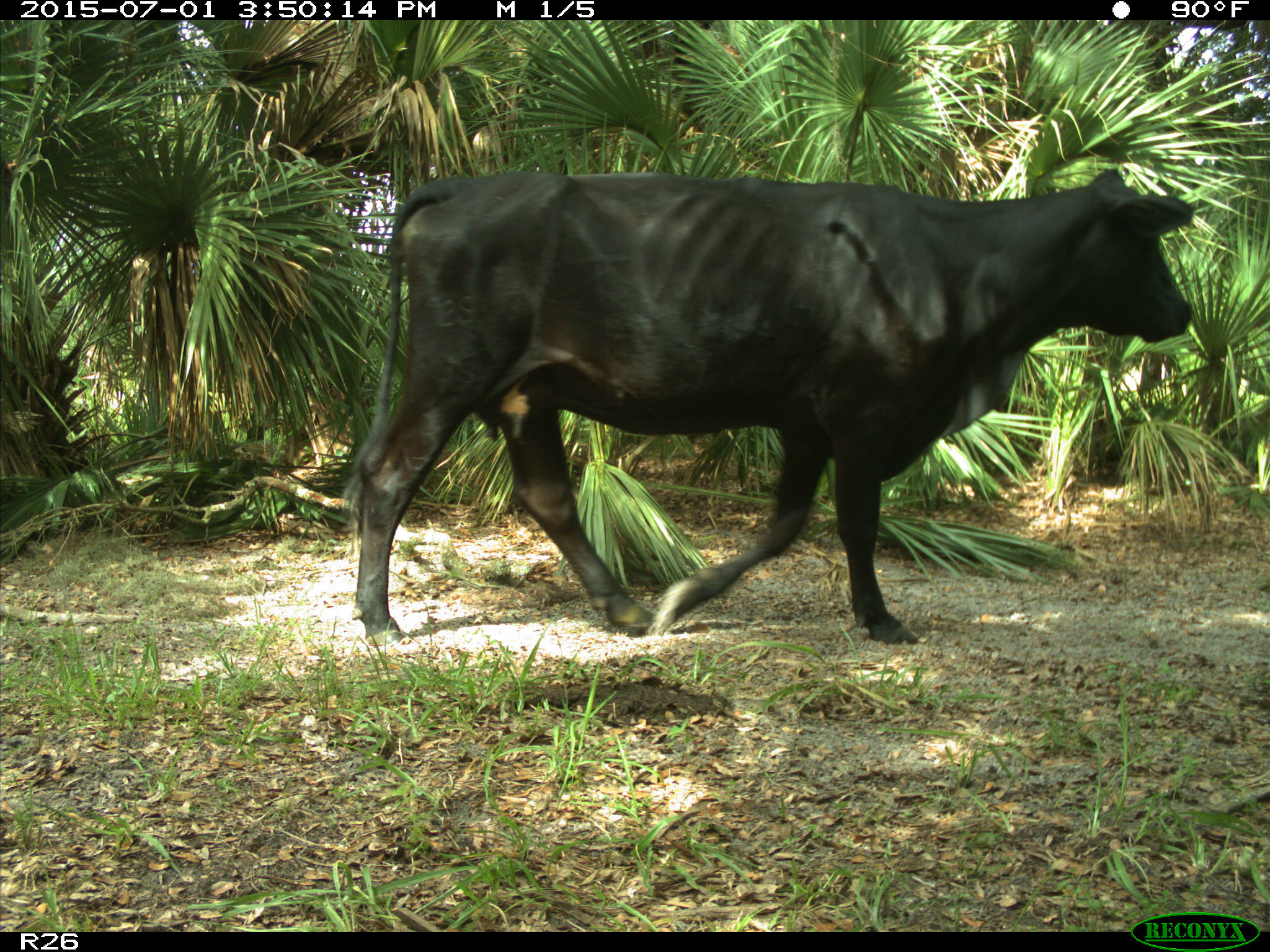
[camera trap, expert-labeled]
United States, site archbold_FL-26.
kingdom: Animalia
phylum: Chordata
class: Mammalia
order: Artiodactyla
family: Bovidae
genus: Bos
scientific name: Bos taurus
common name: domestic cow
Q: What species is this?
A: Bos taurus (domestic cow).